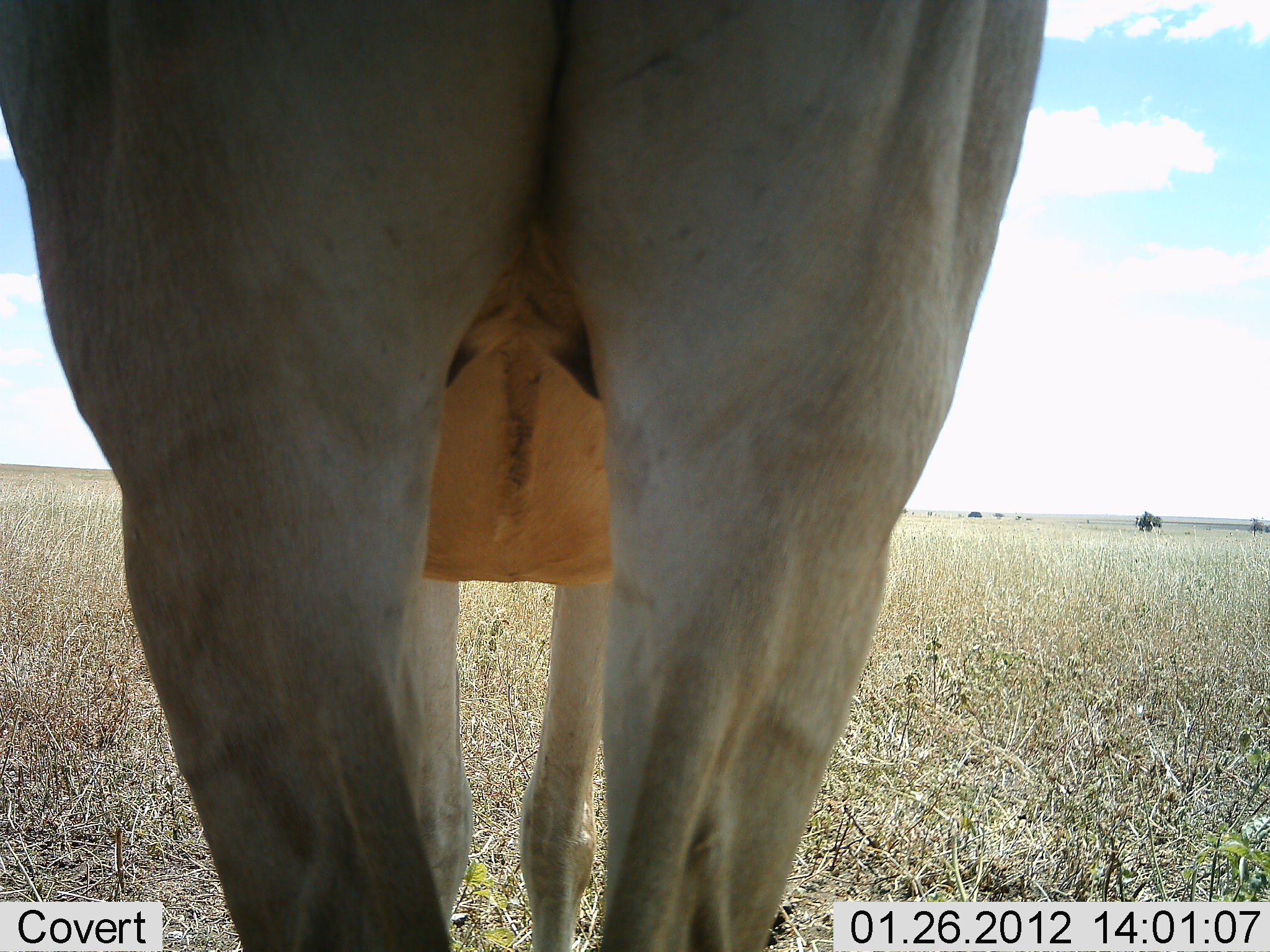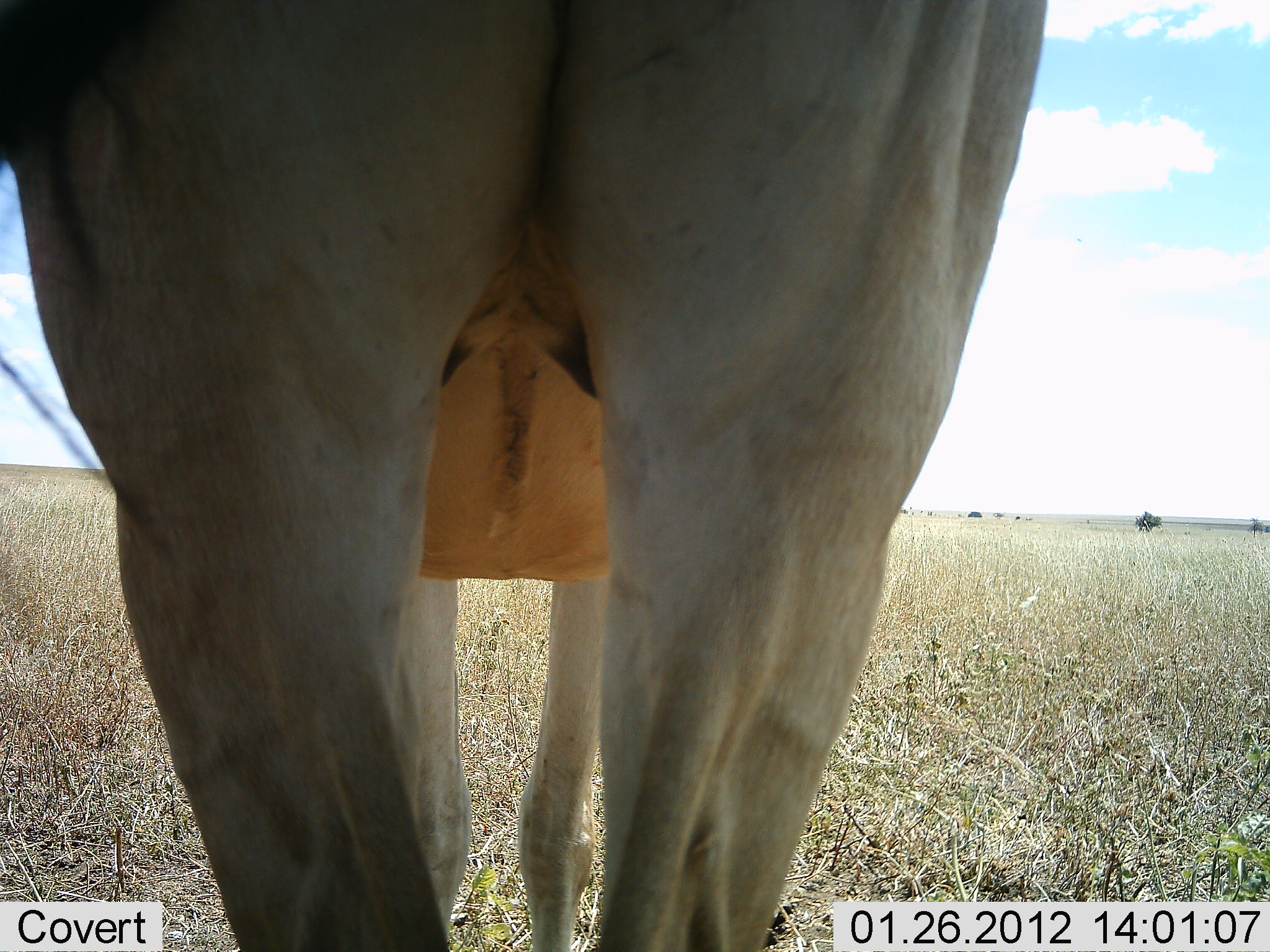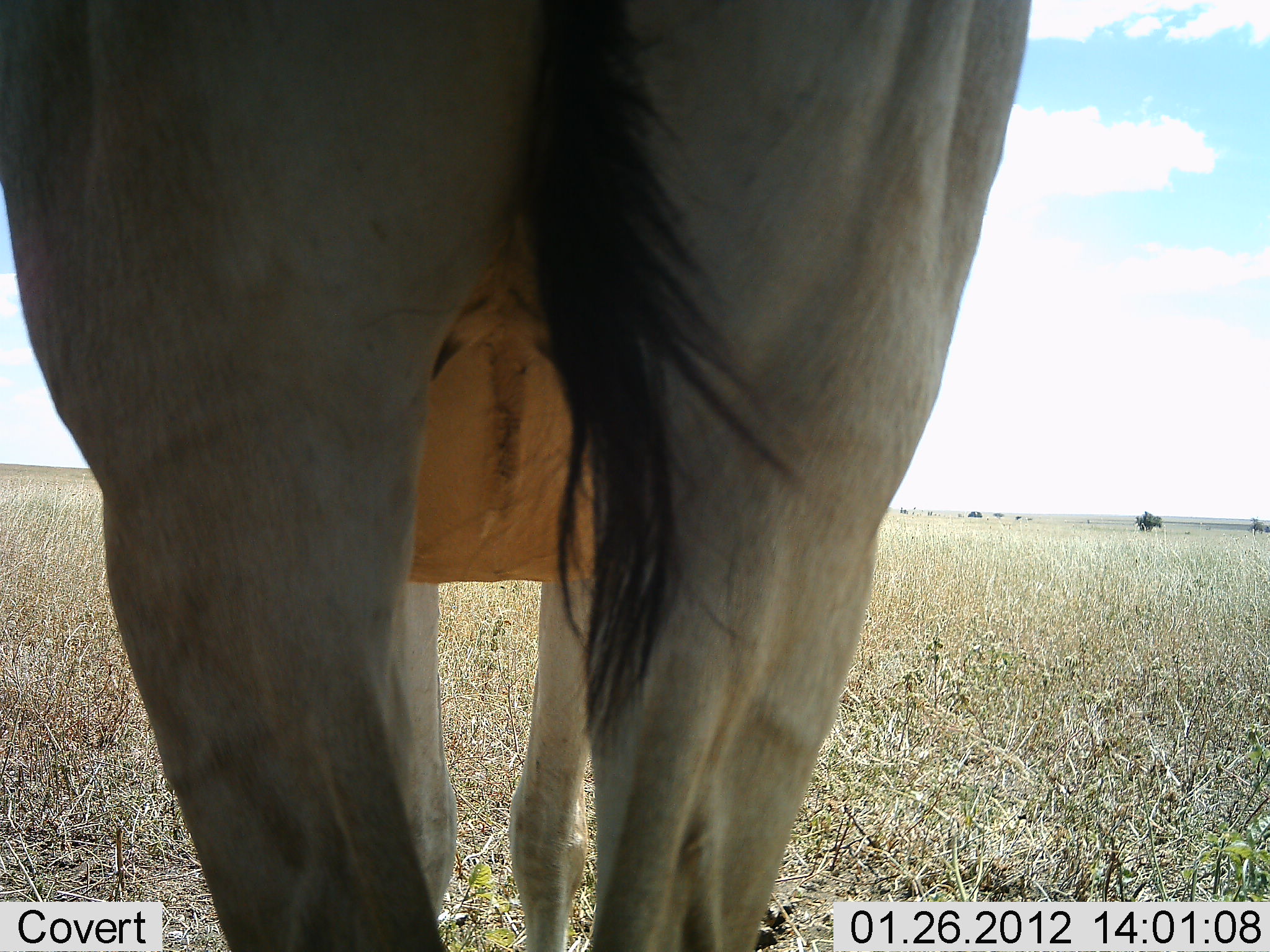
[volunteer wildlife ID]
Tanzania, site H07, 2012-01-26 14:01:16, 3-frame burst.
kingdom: Animalia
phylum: Chordata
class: Mammalia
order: Artiodactyla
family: Bovidae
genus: Alcelaphus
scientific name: Alcelaphus buselaphus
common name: hartebeest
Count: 1.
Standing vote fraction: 100%.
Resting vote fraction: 0%.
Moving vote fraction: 0%.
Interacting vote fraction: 0%.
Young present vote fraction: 0%.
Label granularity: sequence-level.